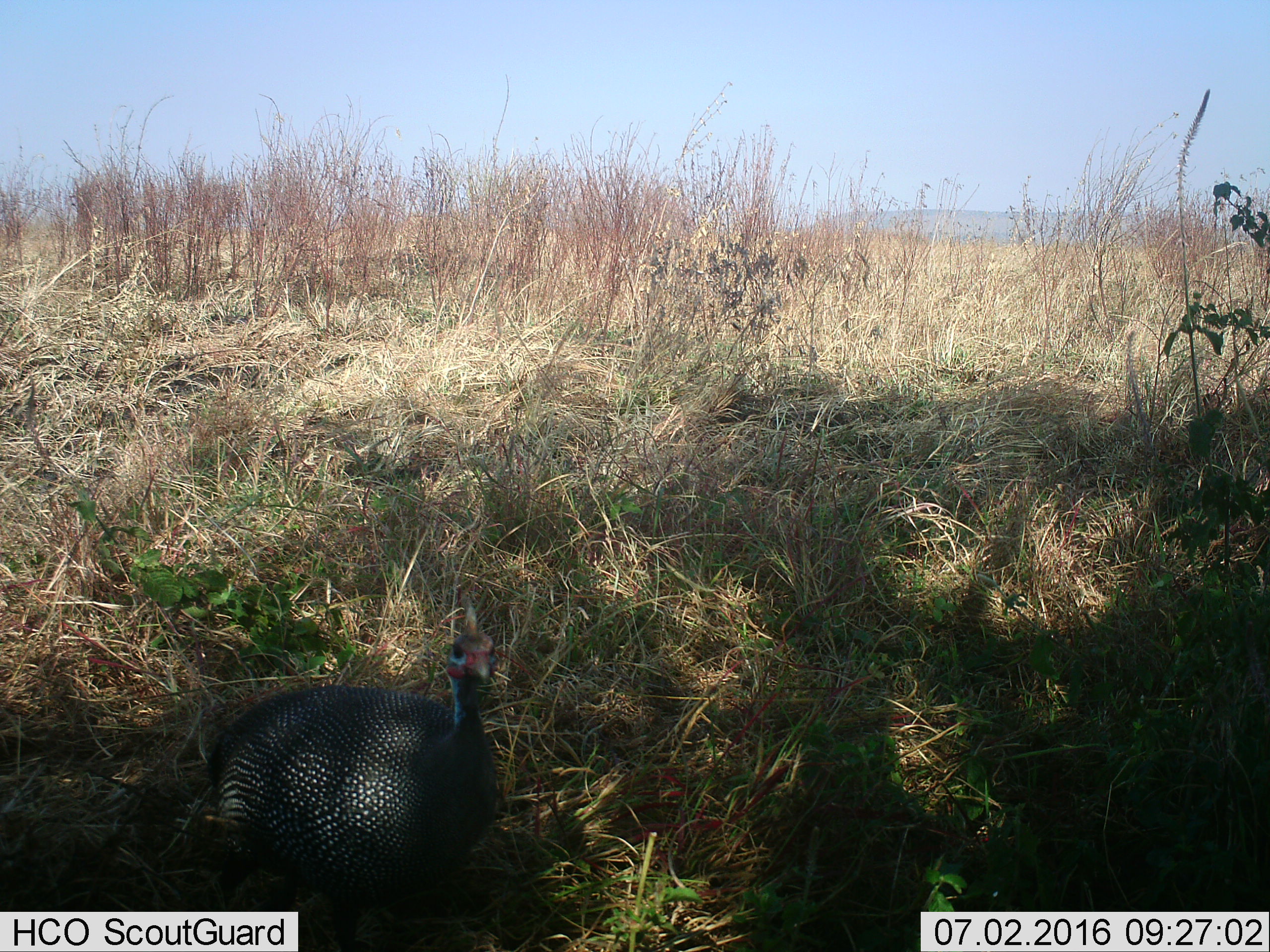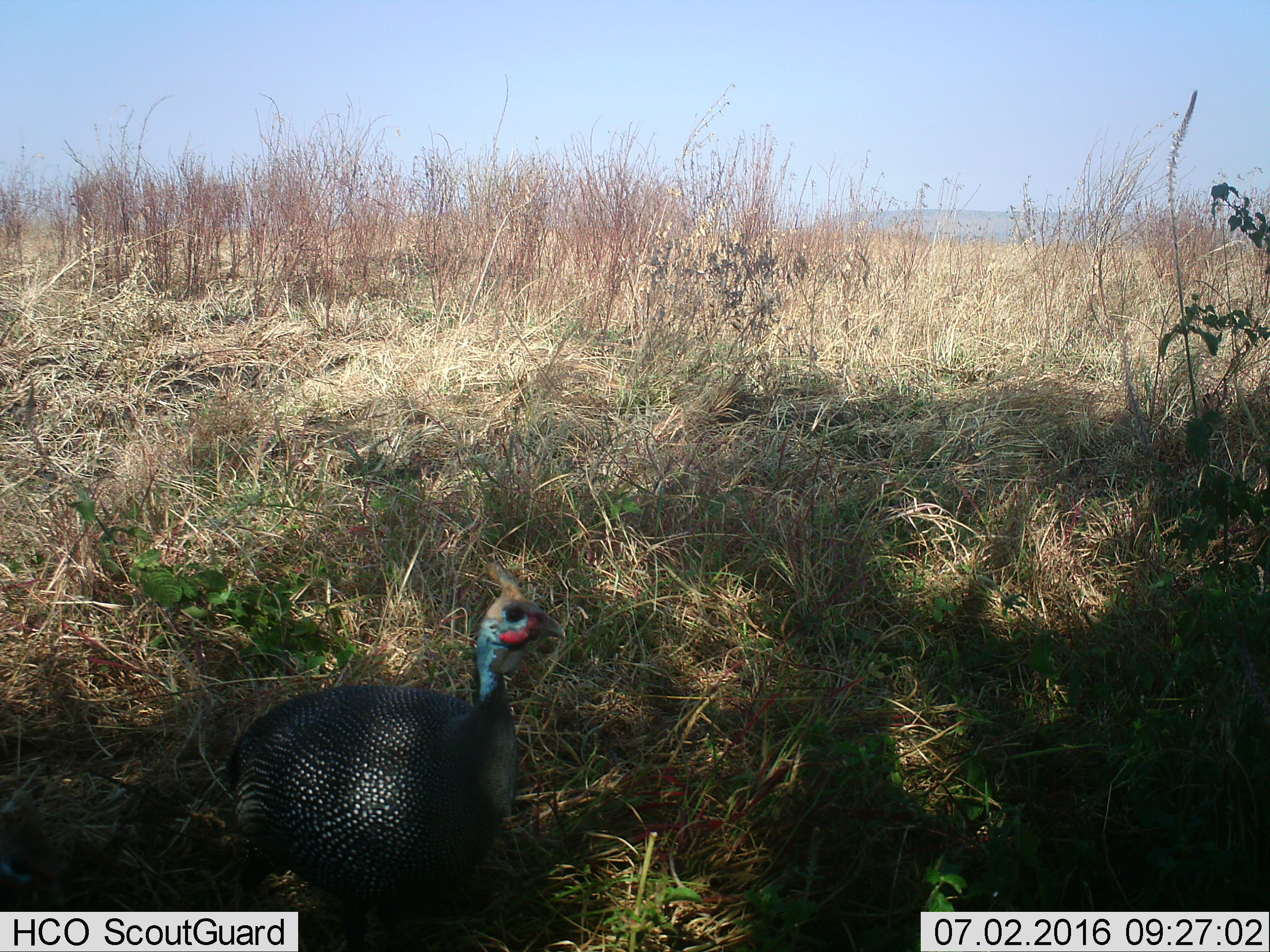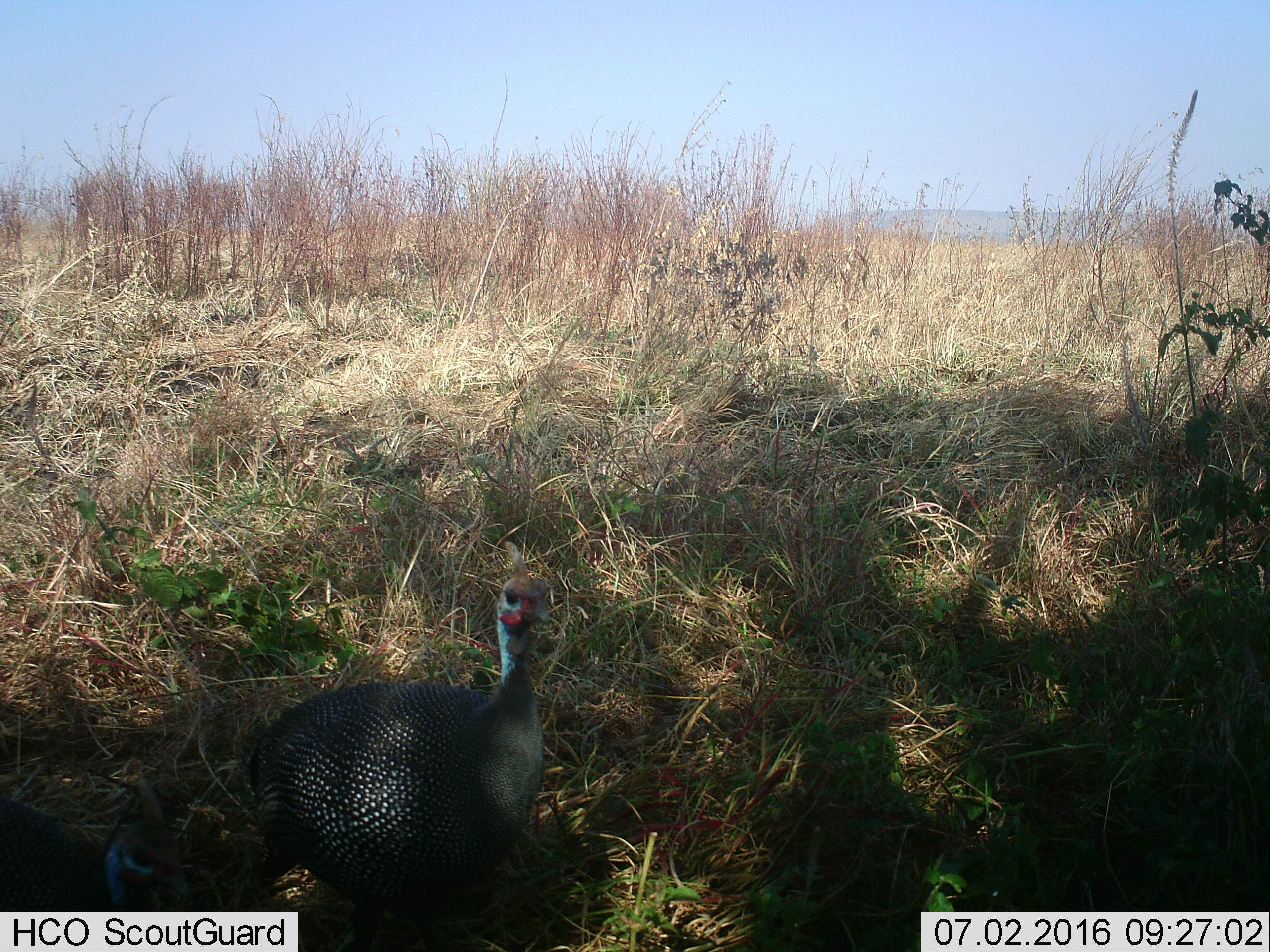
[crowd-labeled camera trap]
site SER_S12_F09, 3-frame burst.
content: unidentified animal